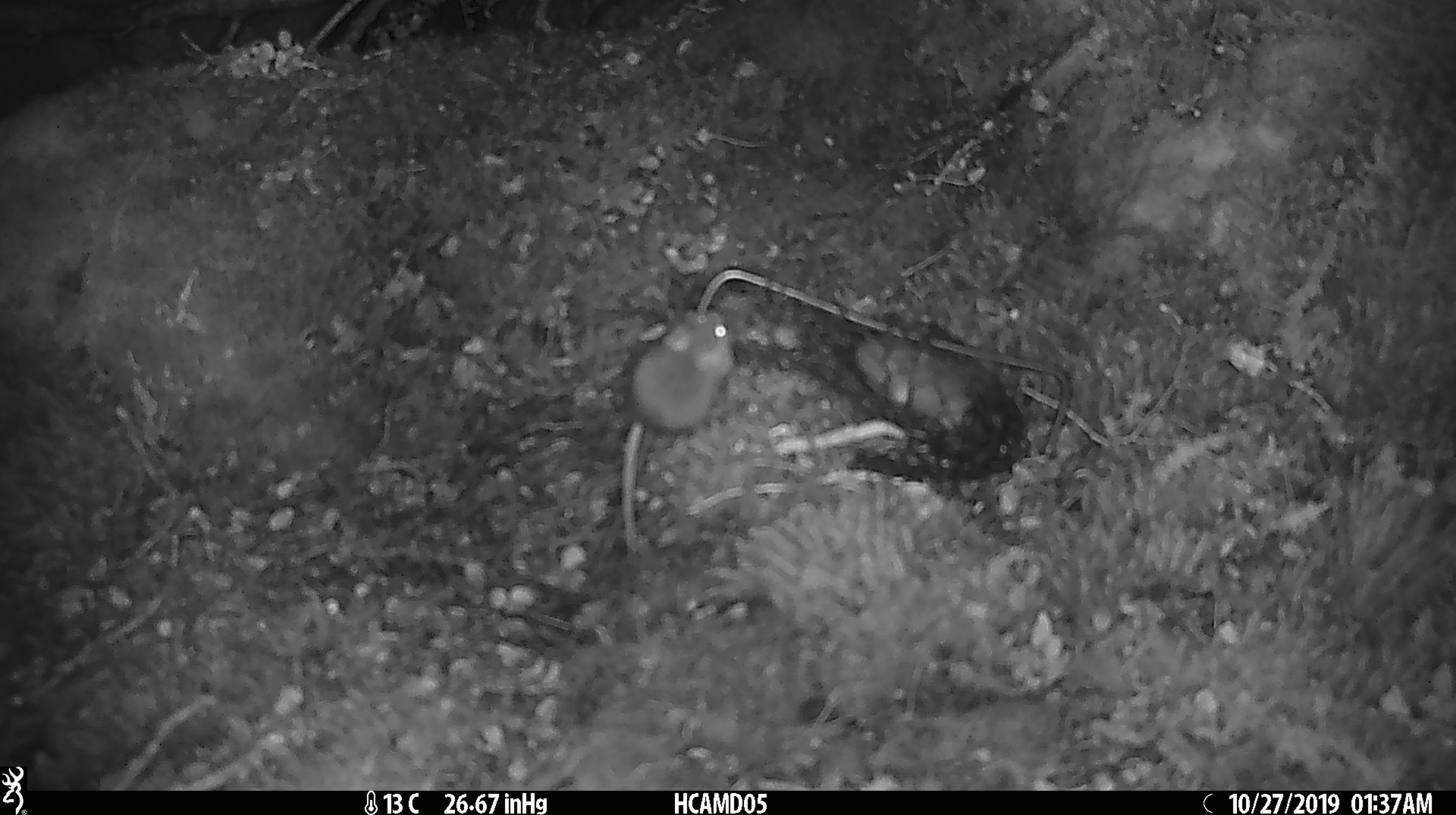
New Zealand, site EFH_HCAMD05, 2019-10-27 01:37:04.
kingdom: Animalia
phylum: Chordata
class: Mammalia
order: Rodentia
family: Muridae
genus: Mus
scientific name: Mus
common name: mouse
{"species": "mouse (Mus)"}